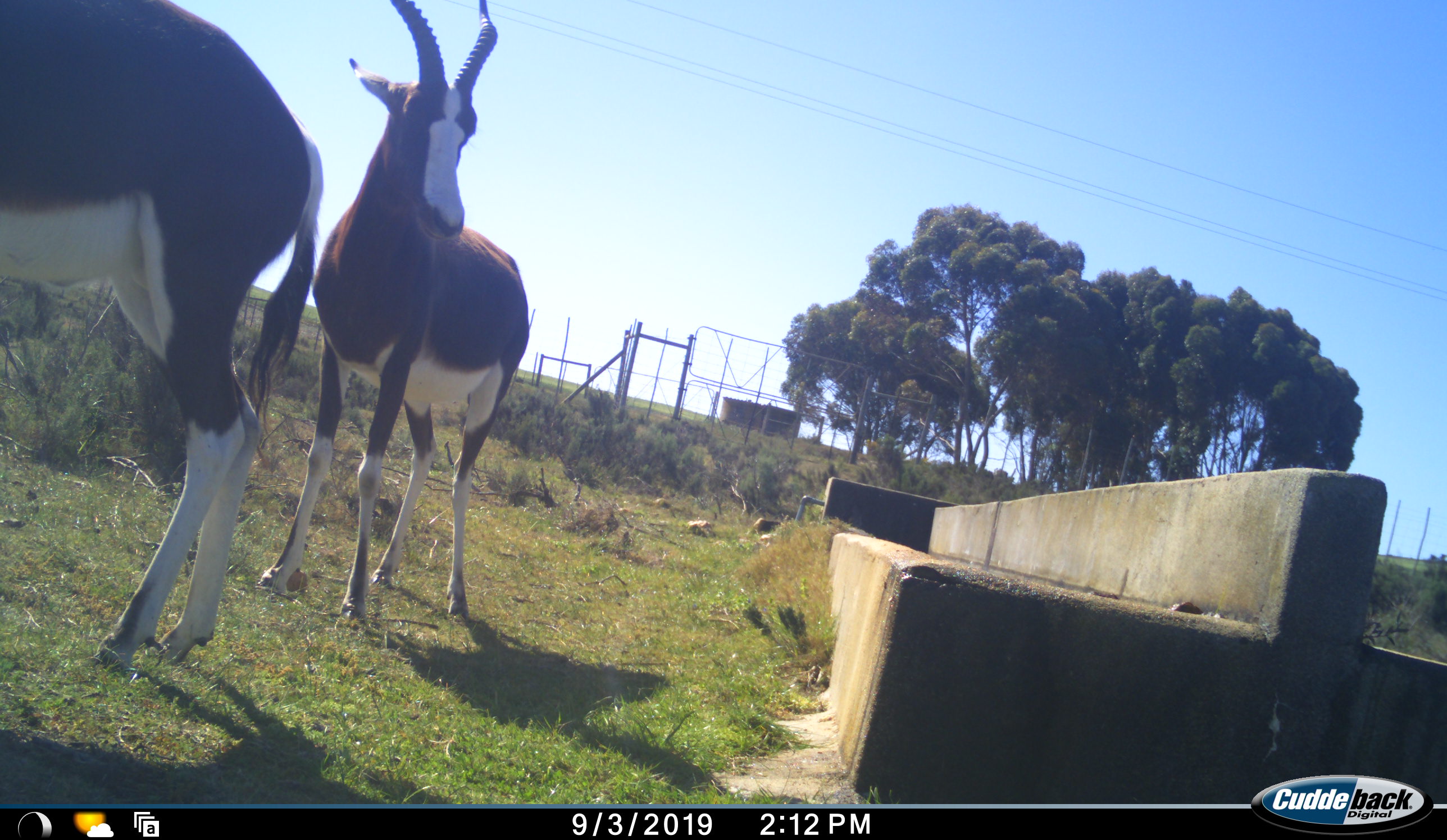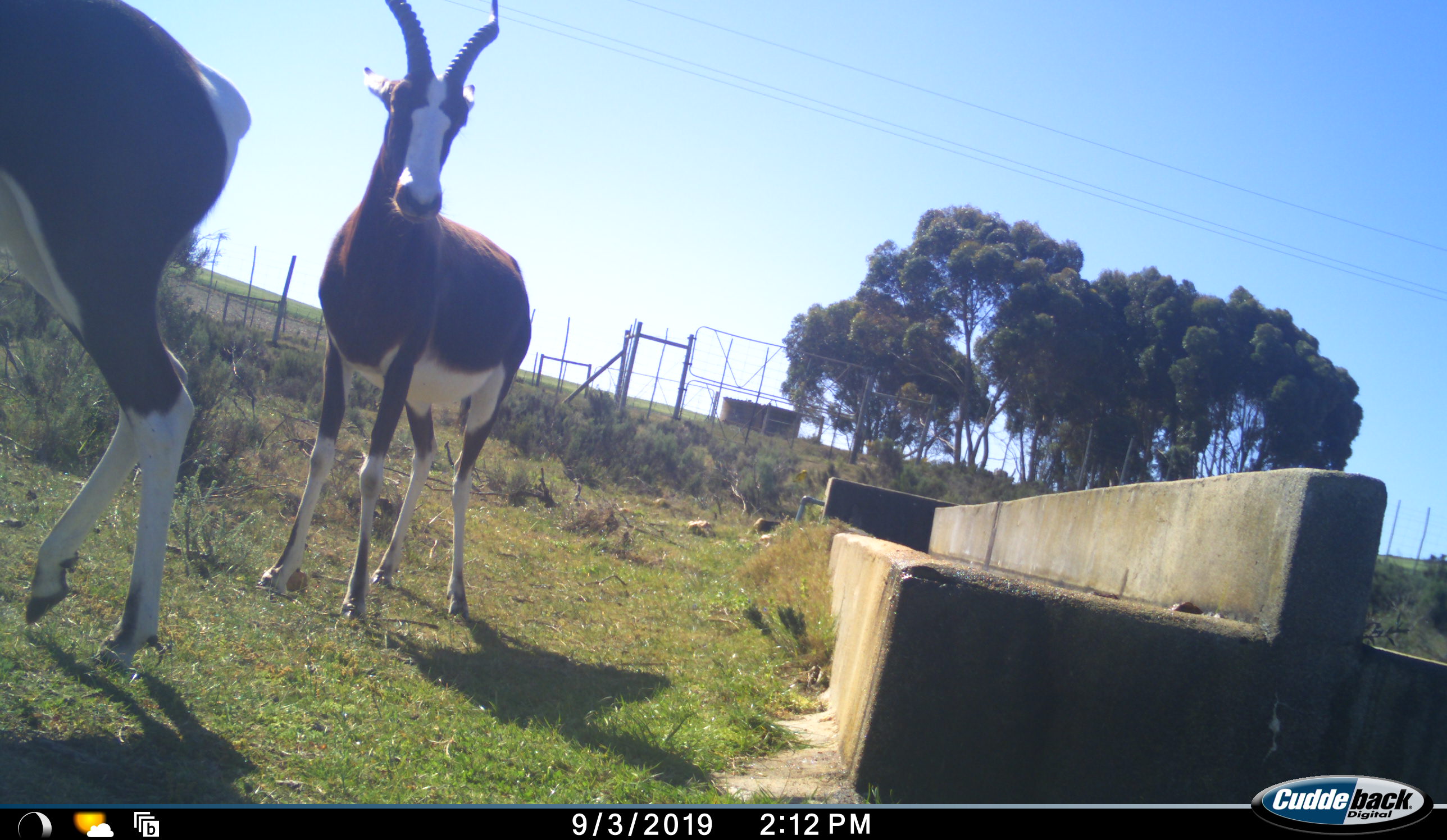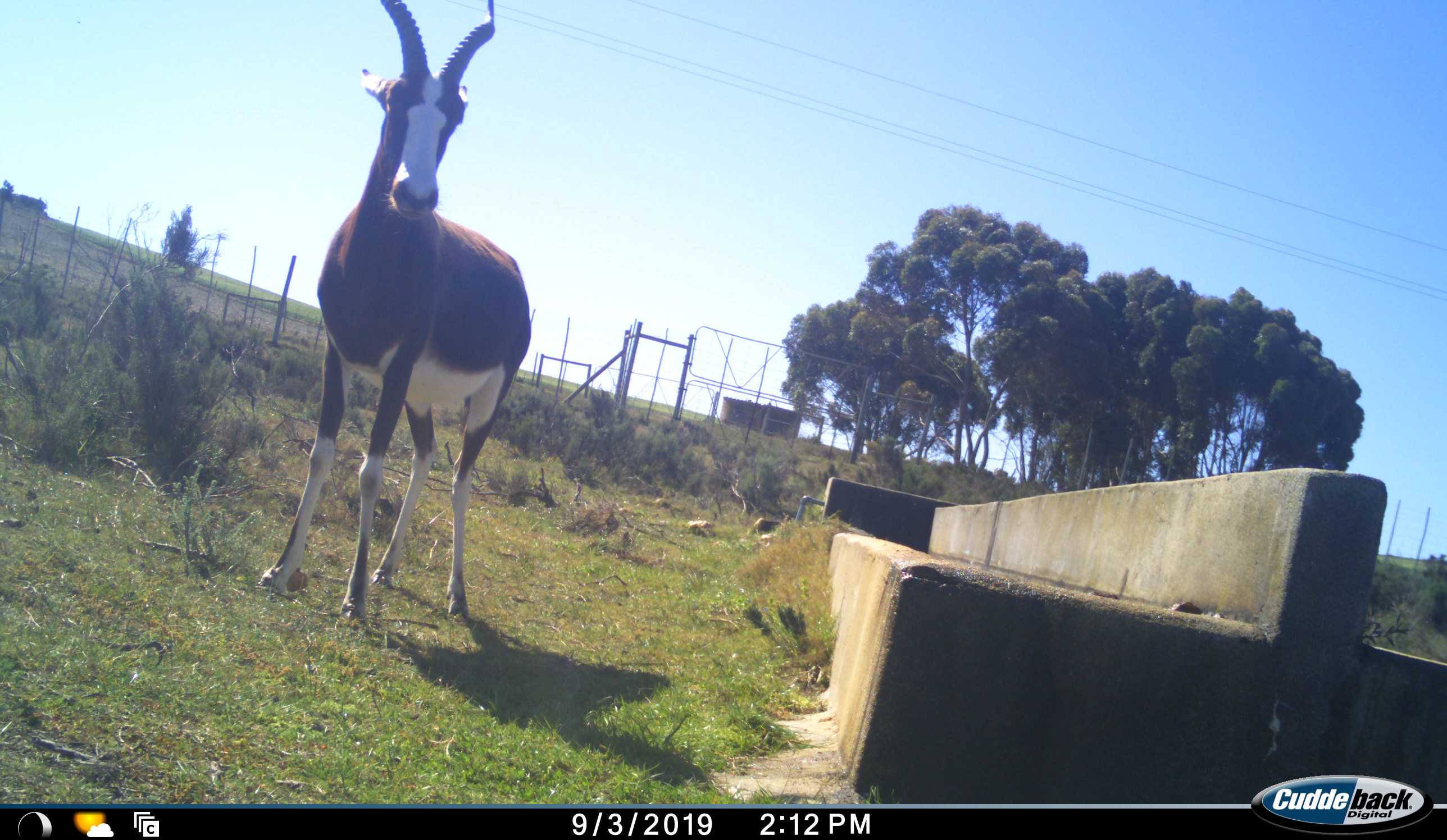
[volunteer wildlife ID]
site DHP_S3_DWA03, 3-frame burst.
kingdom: Animalia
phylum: Chordata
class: Mammalia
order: Artiodactyla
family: Bovidae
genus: Damaliscus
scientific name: Damaliscus pygargus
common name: bontebok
Bontebok (Damaliscus pygargus), count 2. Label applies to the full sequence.